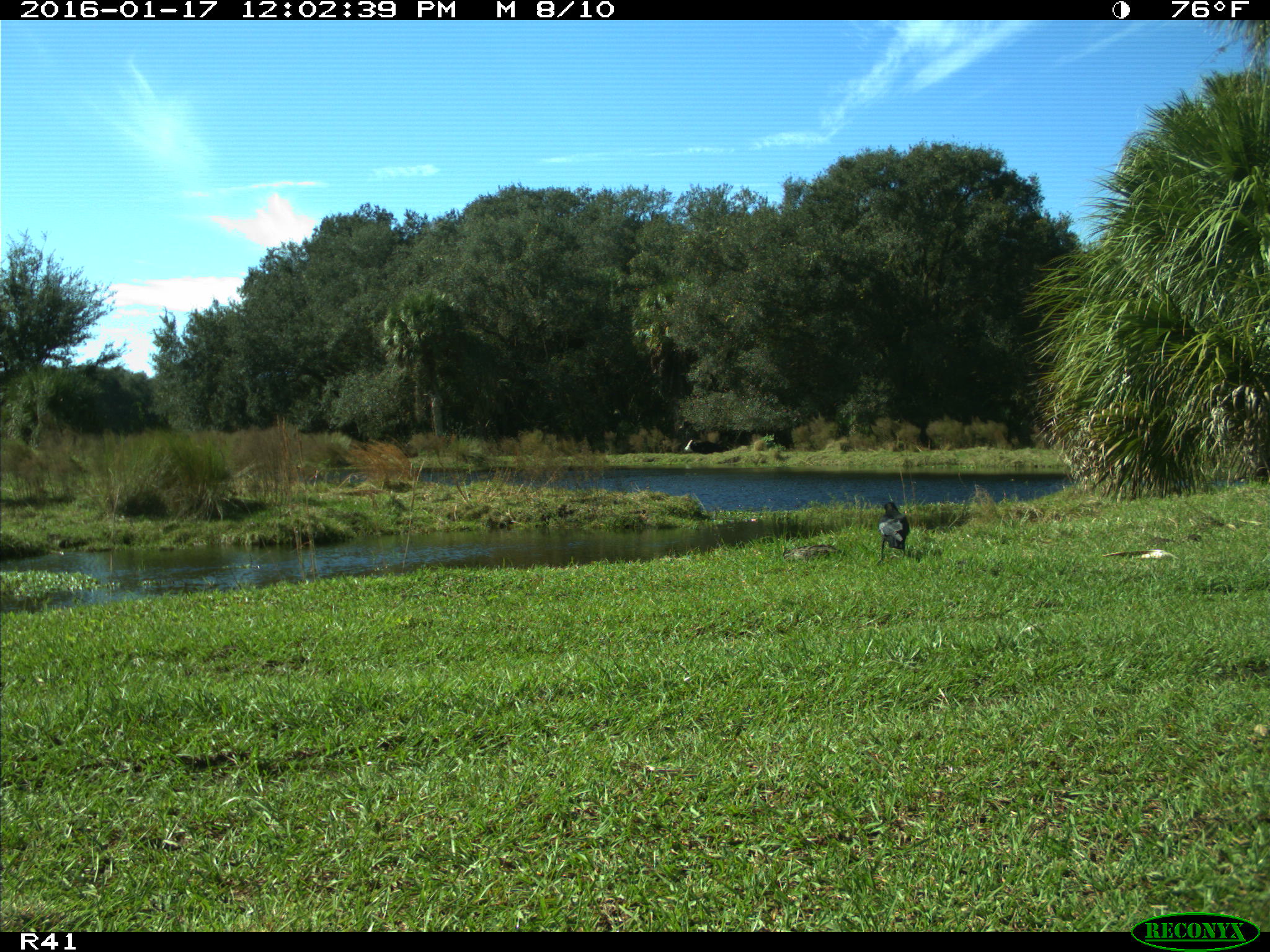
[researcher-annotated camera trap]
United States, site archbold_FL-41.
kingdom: Animalia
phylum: Chordata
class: Aves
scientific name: Aves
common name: birds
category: unidentified bird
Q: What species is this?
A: Unidentified bird (birds) (Aves).